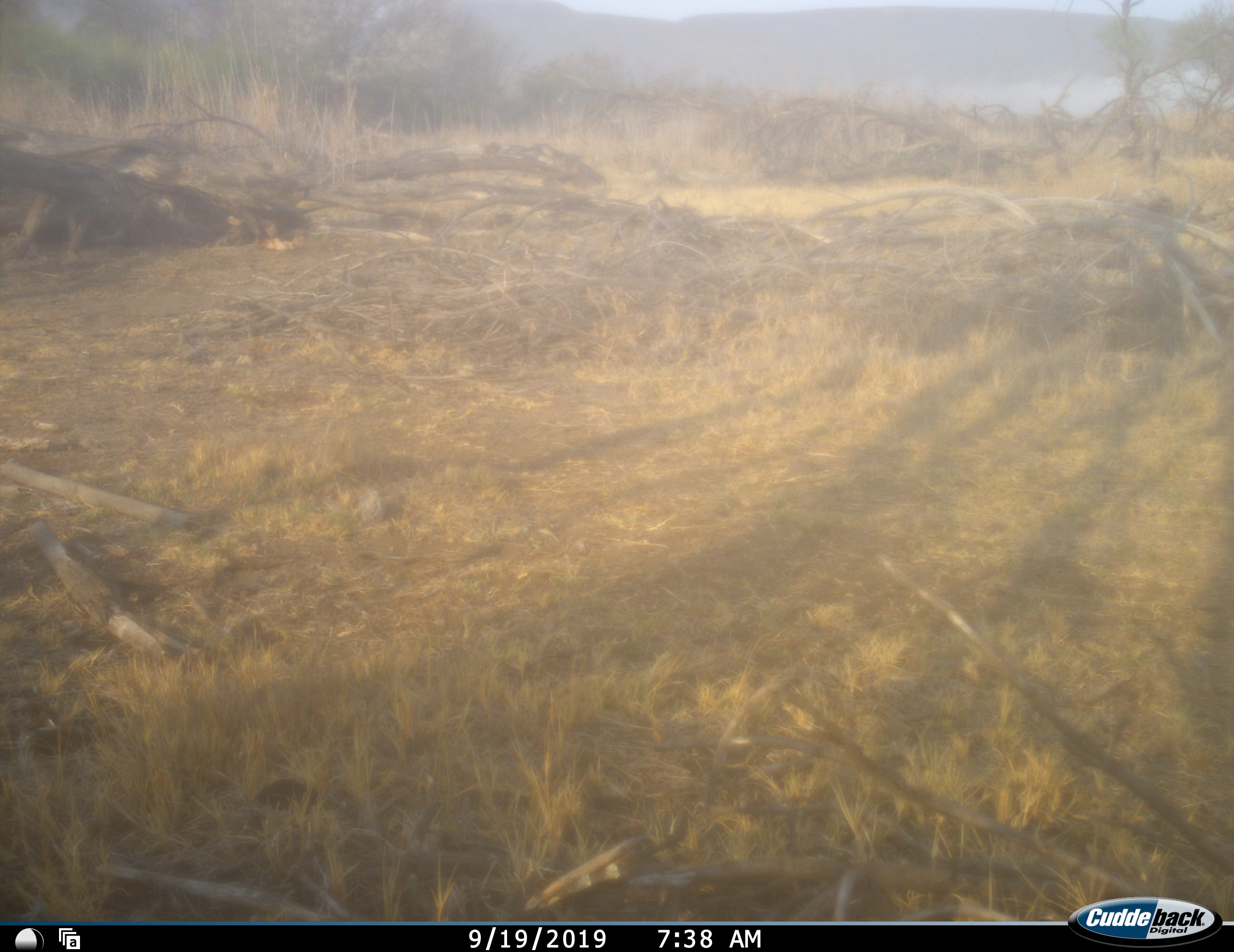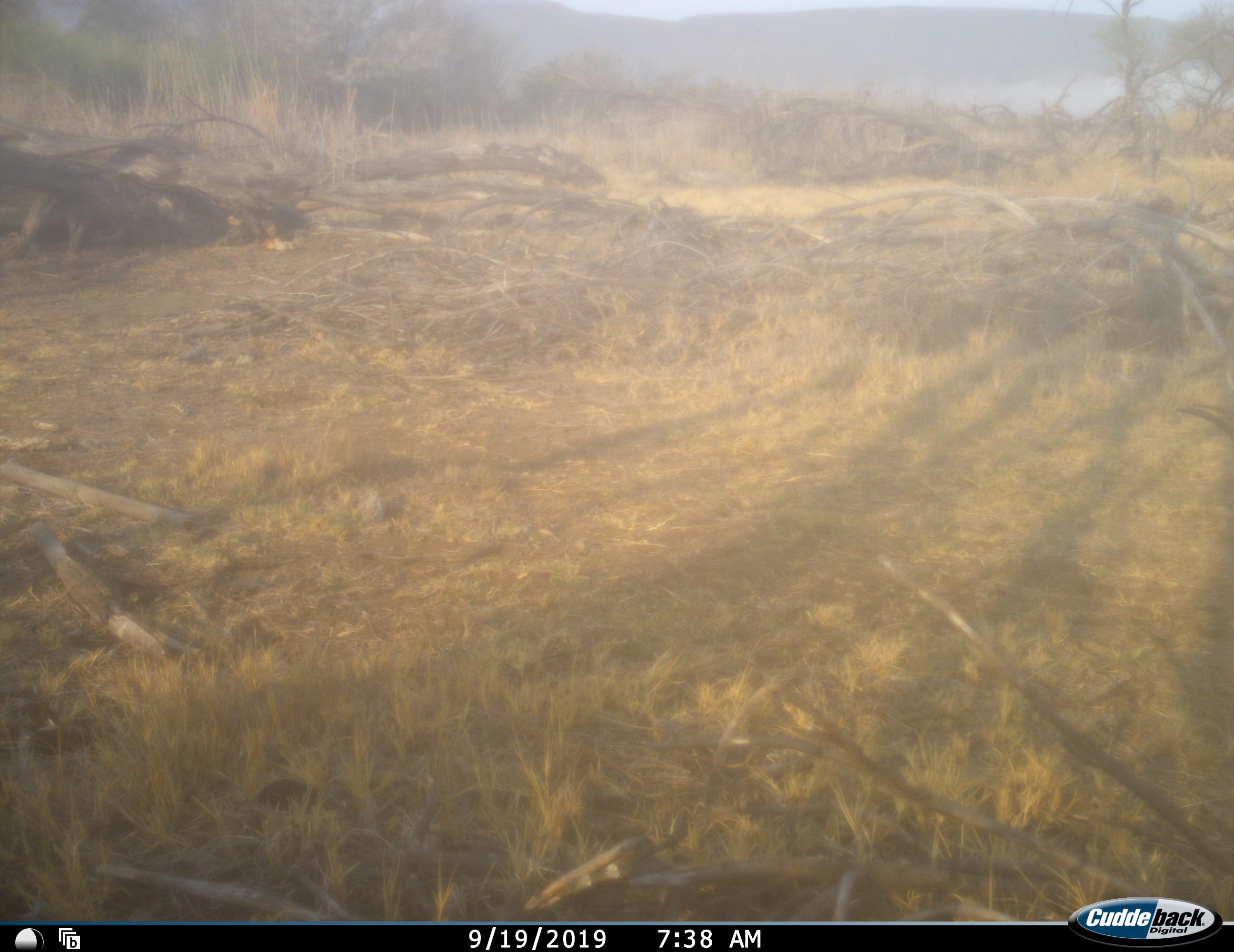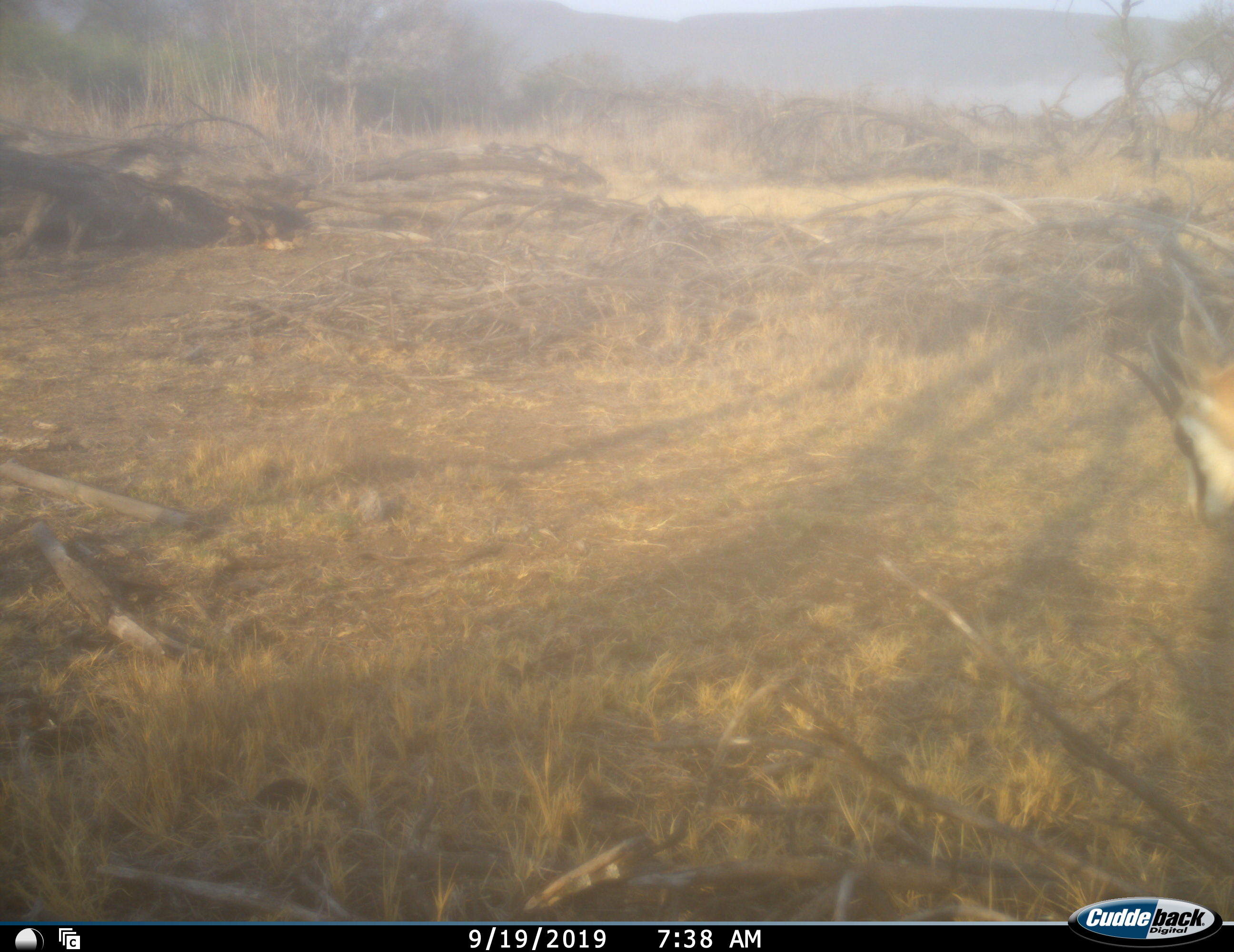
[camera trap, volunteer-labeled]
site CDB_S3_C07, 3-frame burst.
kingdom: Animalia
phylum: Chordata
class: Mammalia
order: Artiodactyla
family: Bovidae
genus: Antidorcas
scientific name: Antidorcas marsupialis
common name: springbok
Springbok (Antidorcas marsupialis), count 1. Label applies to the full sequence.